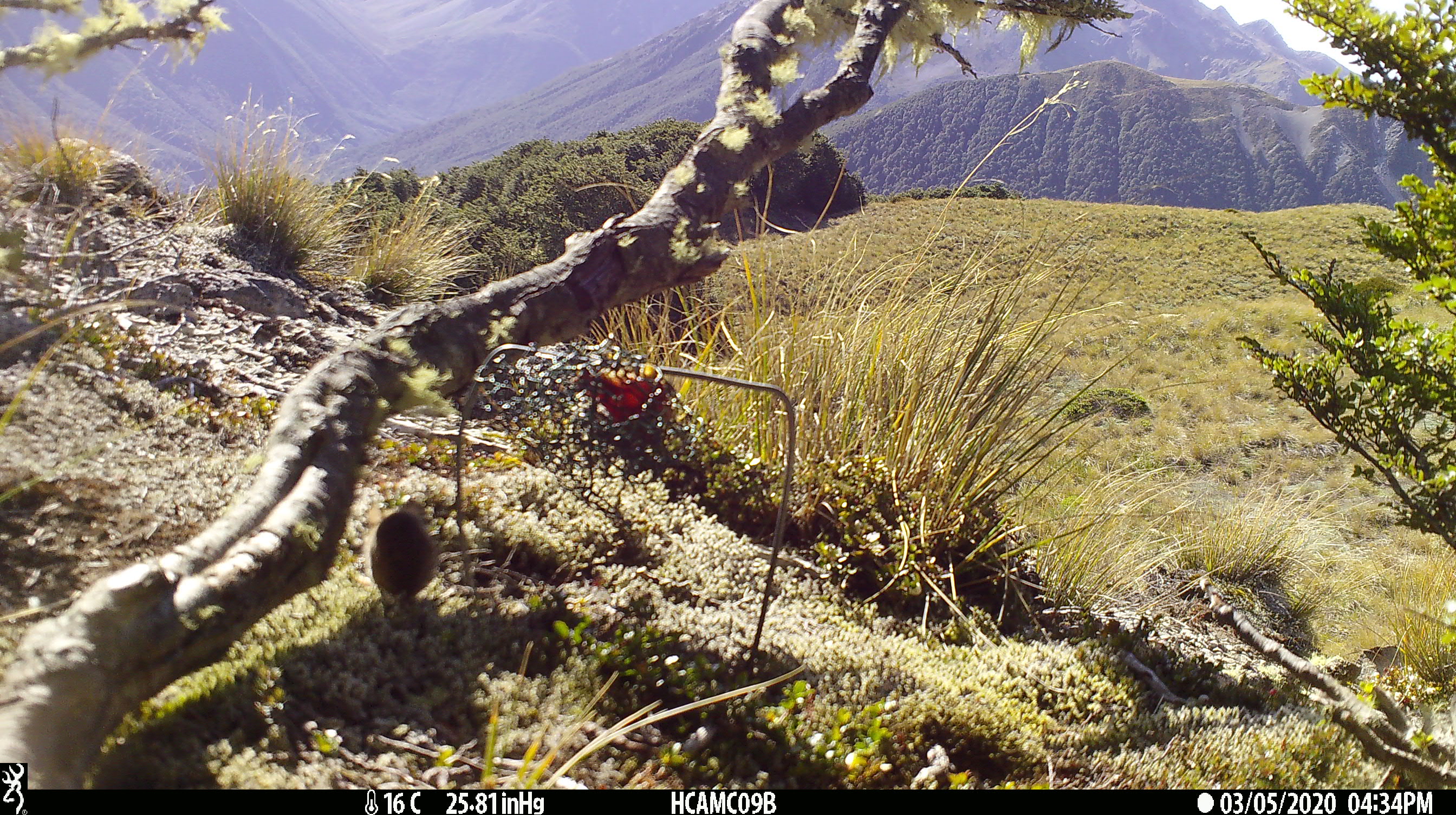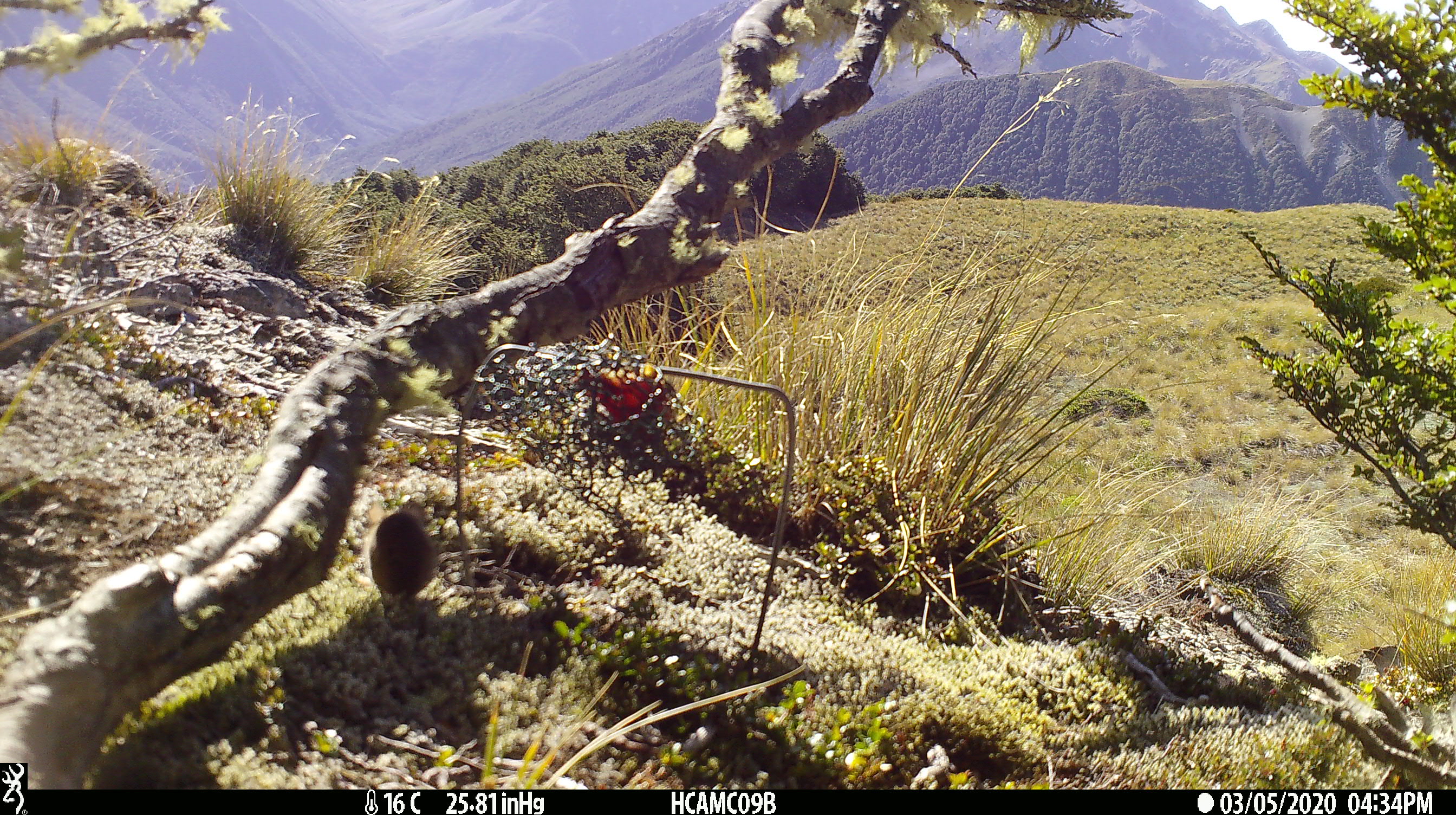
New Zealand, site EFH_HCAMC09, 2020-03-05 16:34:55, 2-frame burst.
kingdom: Animalia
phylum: Chordata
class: Mammalia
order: Rodentia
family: Muridae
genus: Mus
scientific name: Mus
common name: mouse